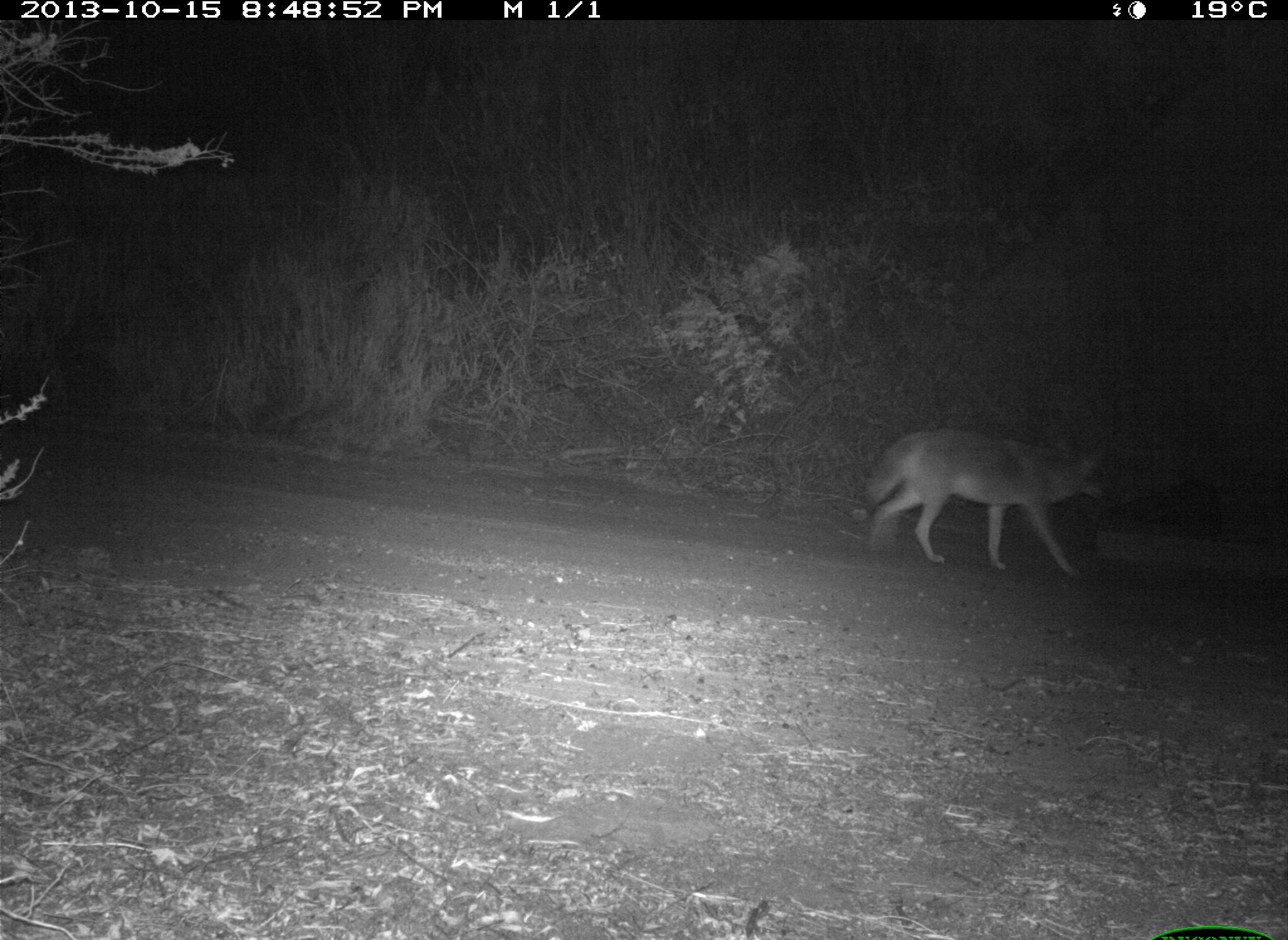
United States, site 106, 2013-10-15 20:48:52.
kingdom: Animalia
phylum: Chordata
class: Mammalia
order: Carnivora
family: Canidae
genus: Canis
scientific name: Canis latrans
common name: coyote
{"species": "coyote (Canis latrans)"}